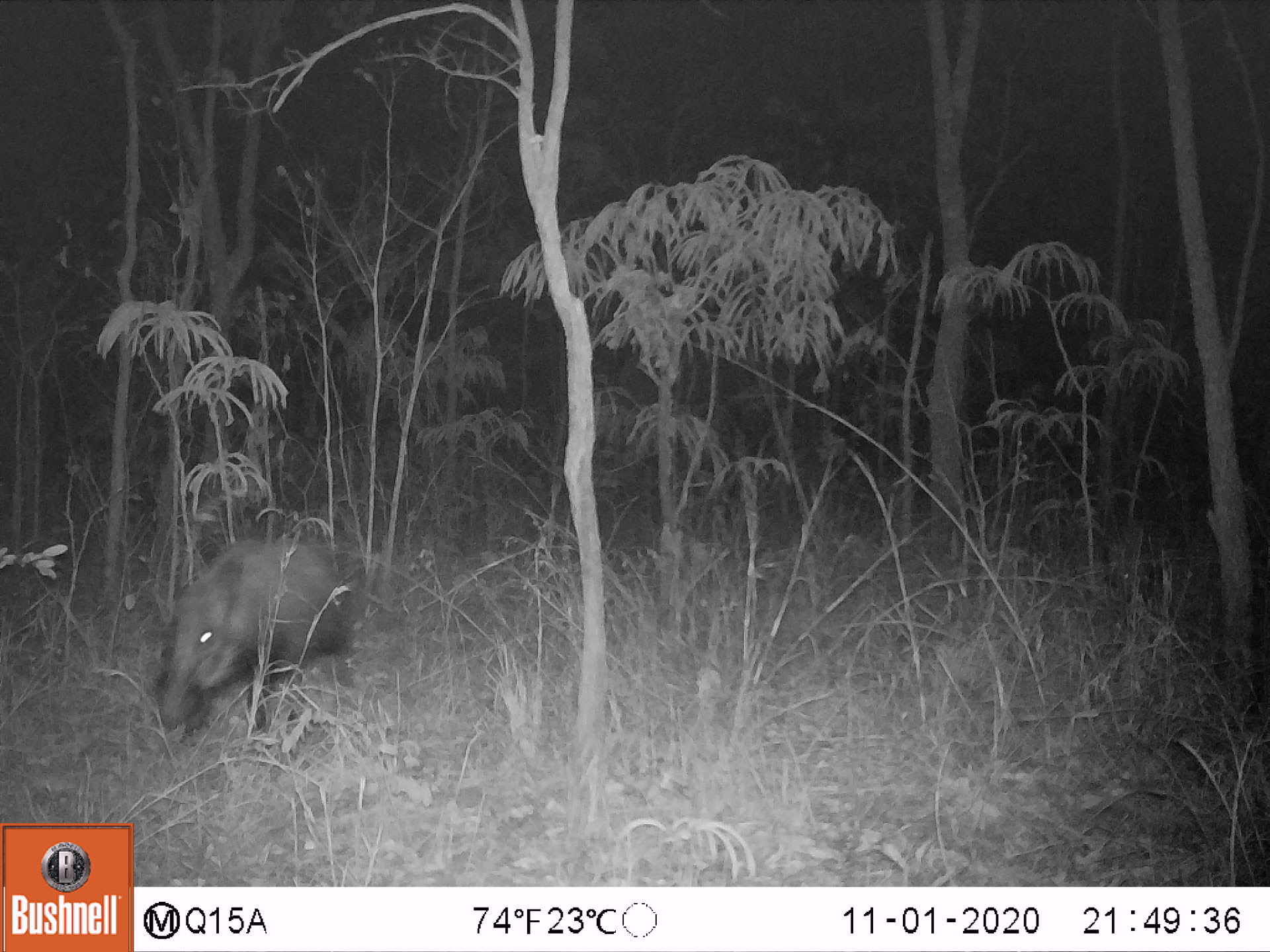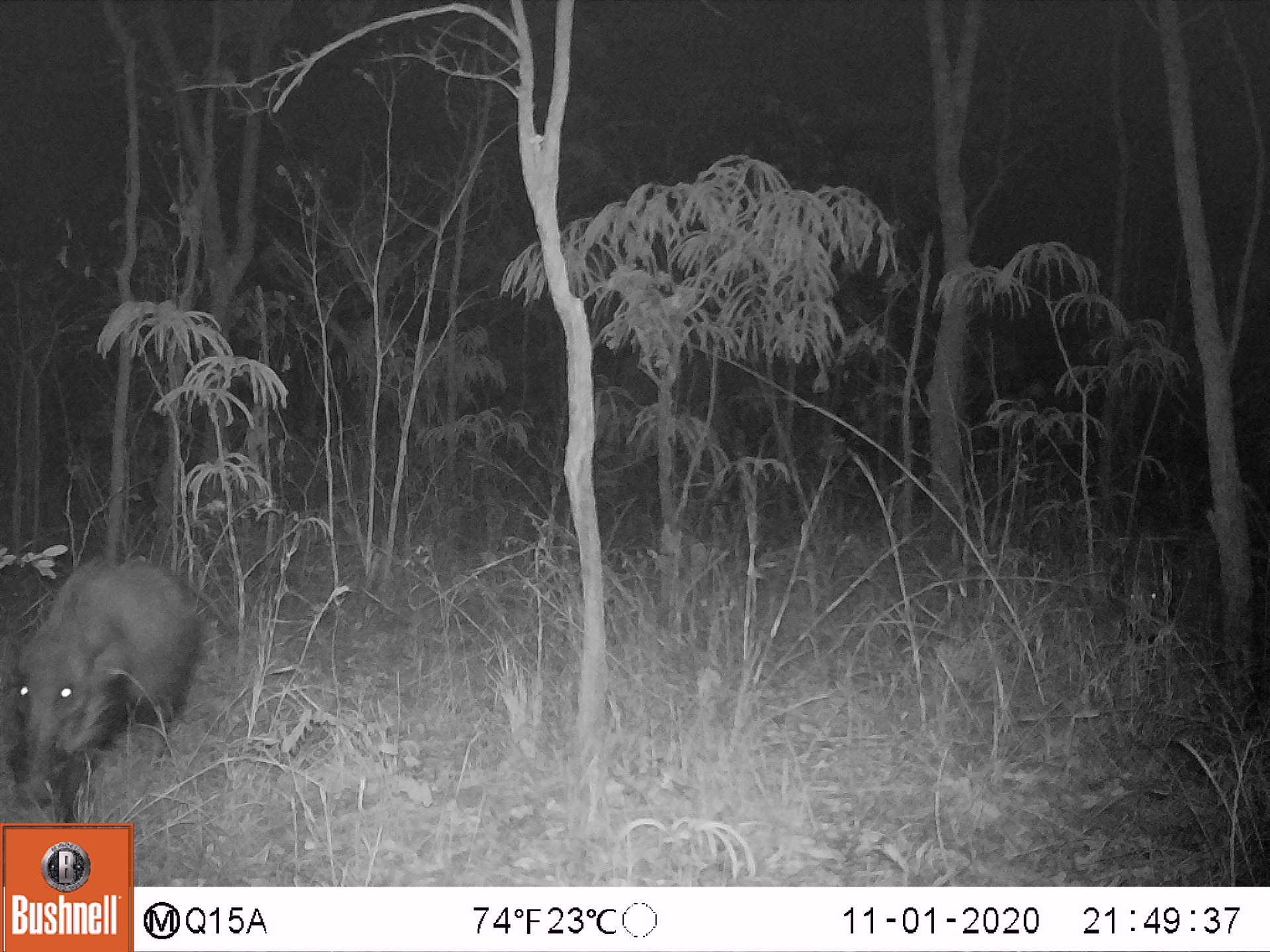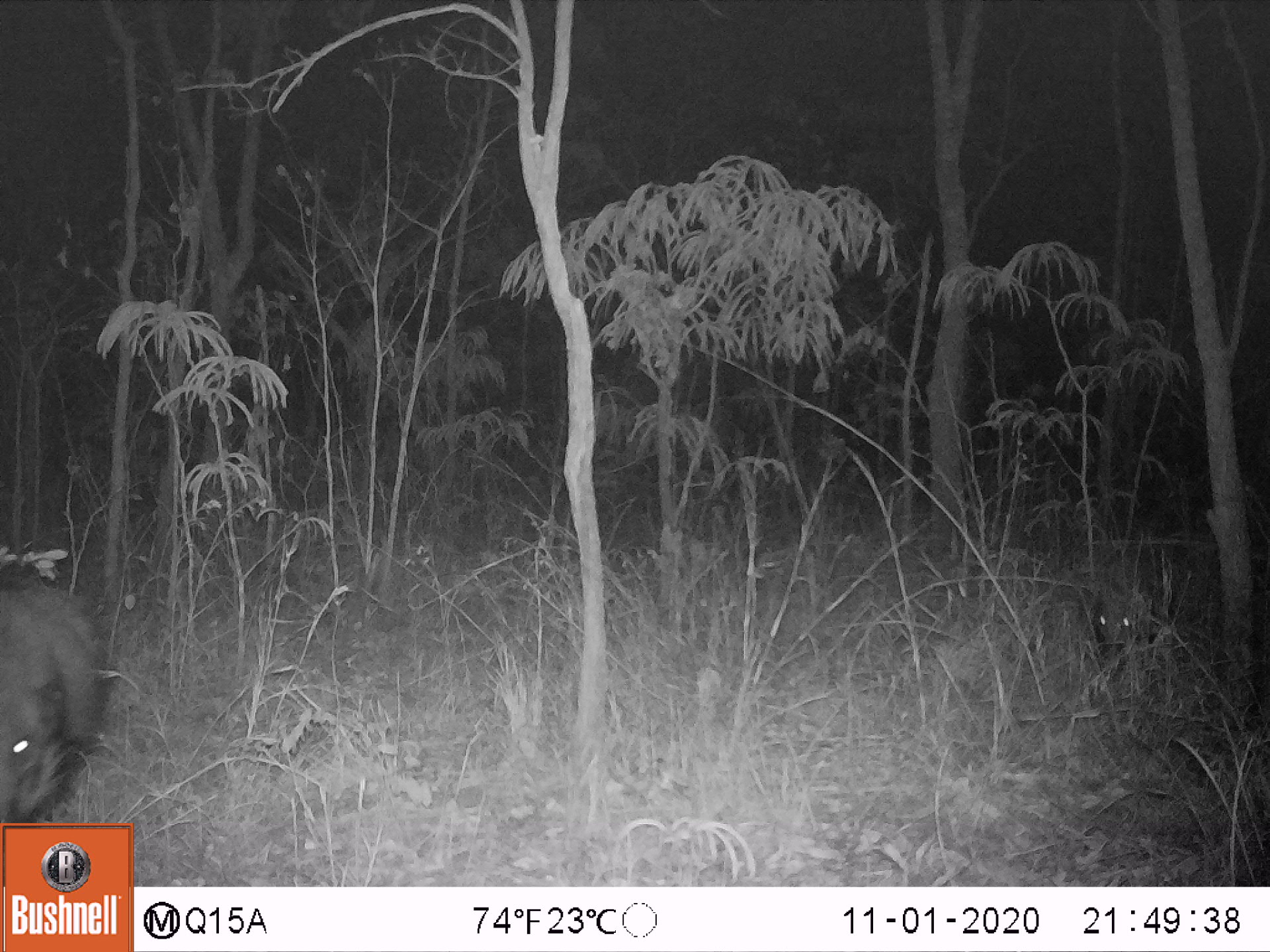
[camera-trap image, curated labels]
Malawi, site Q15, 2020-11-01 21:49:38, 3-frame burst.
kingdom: Animalia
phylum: Chordata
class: Mammalia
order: Artiodactyla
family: Suidae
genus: Potamochoerus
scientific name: Potamochoerus larvatus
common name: bushpig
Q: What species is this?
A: Bushpig (Potamochoerus larvatus).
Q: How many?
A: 1.